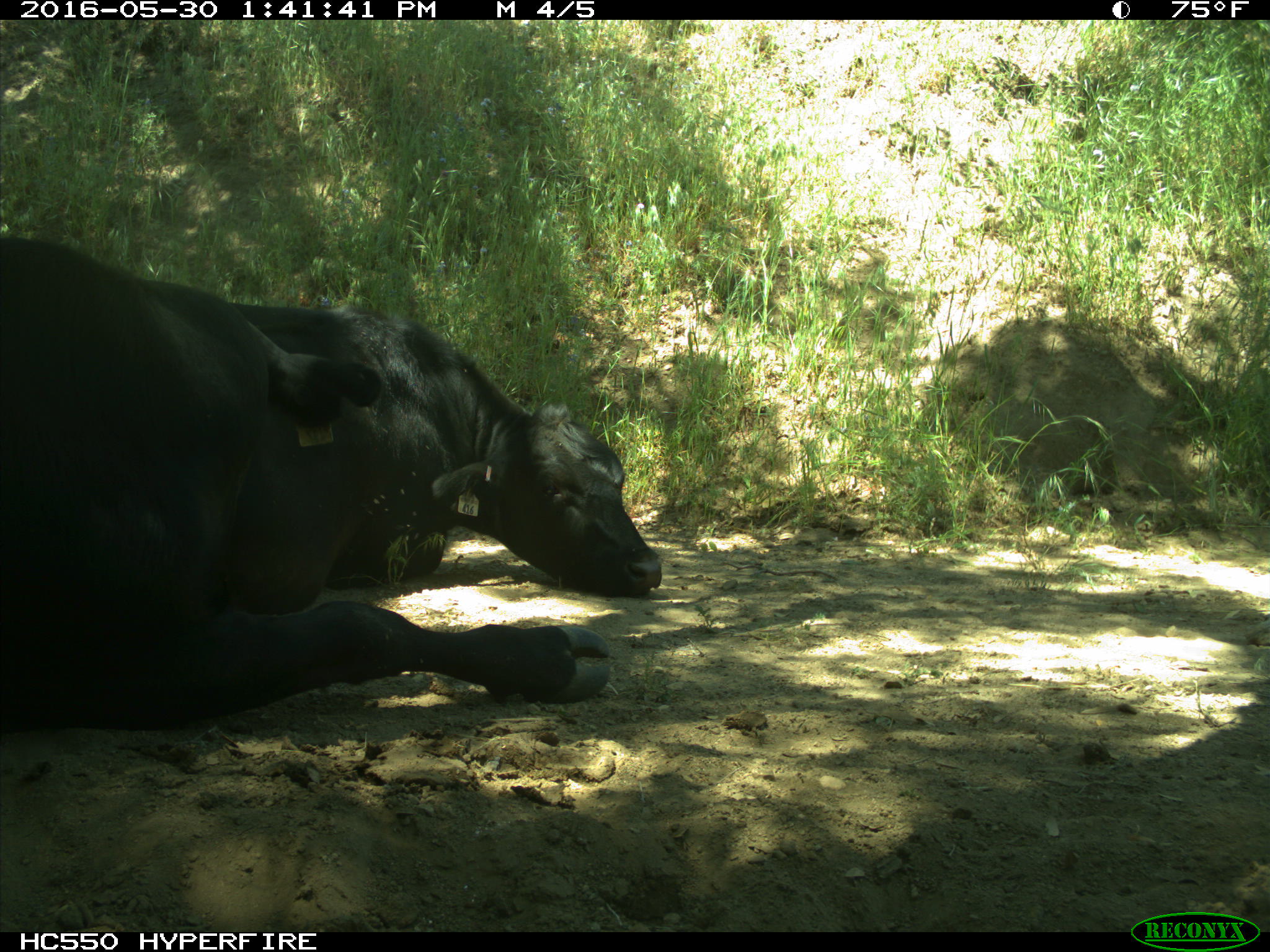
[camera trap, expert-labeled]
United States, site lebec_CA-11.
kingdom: Animalia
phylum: Chordata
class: Mammalia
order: Artiodactyla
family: Bovidae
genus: Bos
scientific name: Bos taurus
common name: domestic cow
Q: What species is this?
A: Bos taurus (domestic cow).